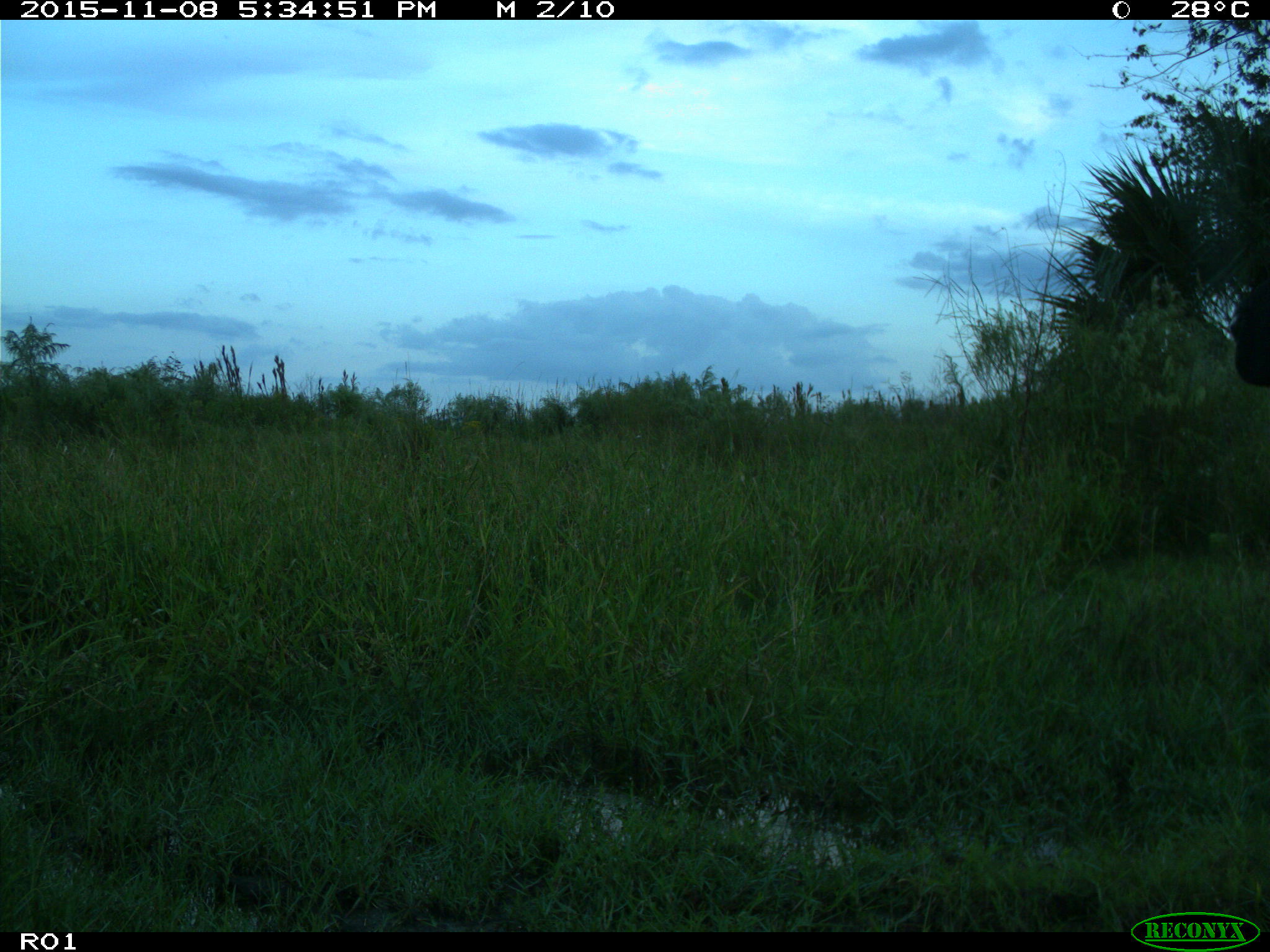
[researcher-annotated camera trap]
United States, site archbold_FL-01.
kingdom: Animalia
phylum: Chordata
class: Mammalia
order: Artiodactyla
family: Bovidae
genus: Bos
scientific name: Bos taurus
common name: domestic cow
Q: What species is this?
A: Bos taurus (domestic cow).